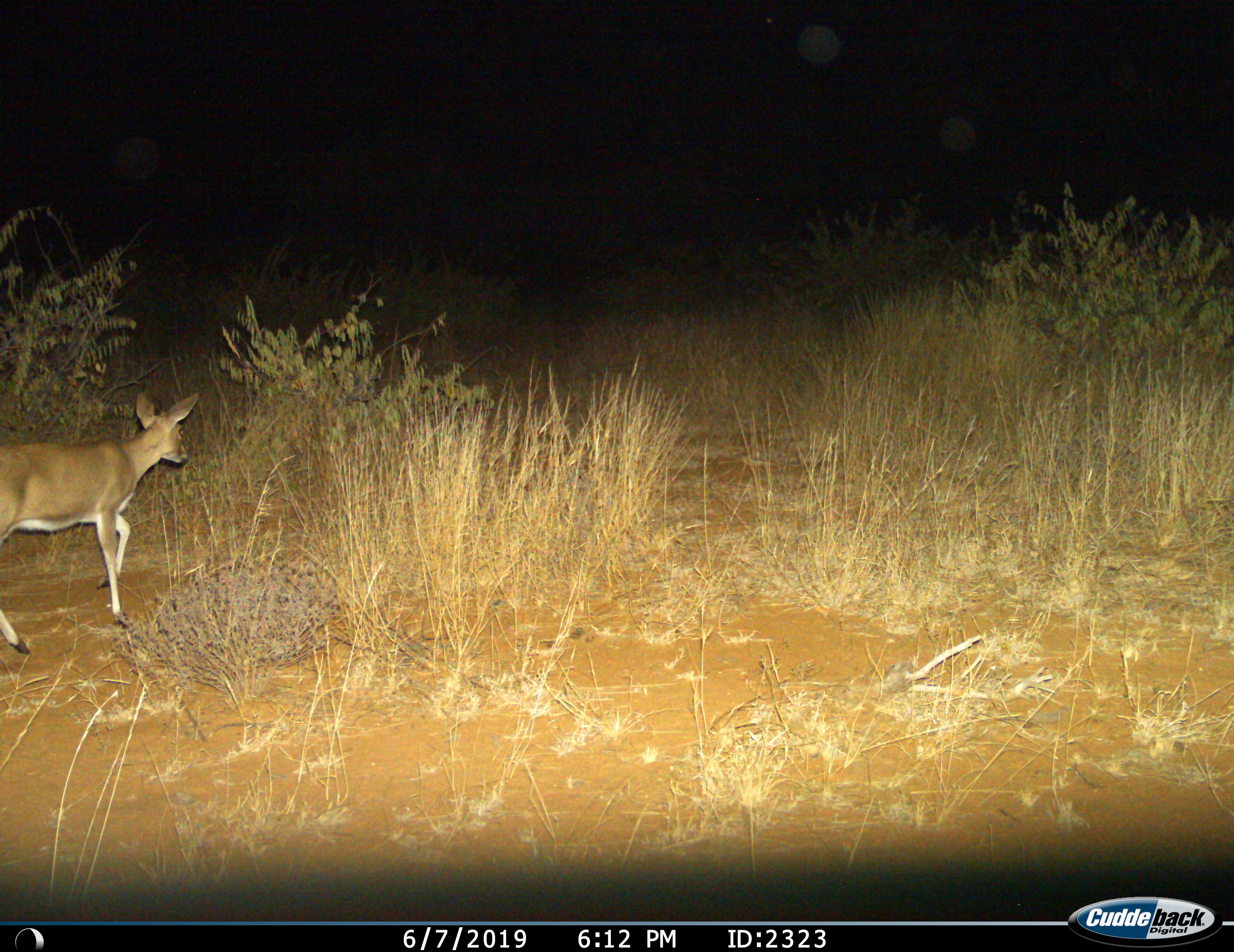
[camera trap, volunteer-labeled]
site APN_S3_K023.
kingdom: Animalia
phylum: Chordata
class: Mammalia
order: Artiodactyla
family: Bovidae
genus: Sylvicapra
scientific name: Sylvicapra grimmia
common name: common duiker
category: duikercommongrey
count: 1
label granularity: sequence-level